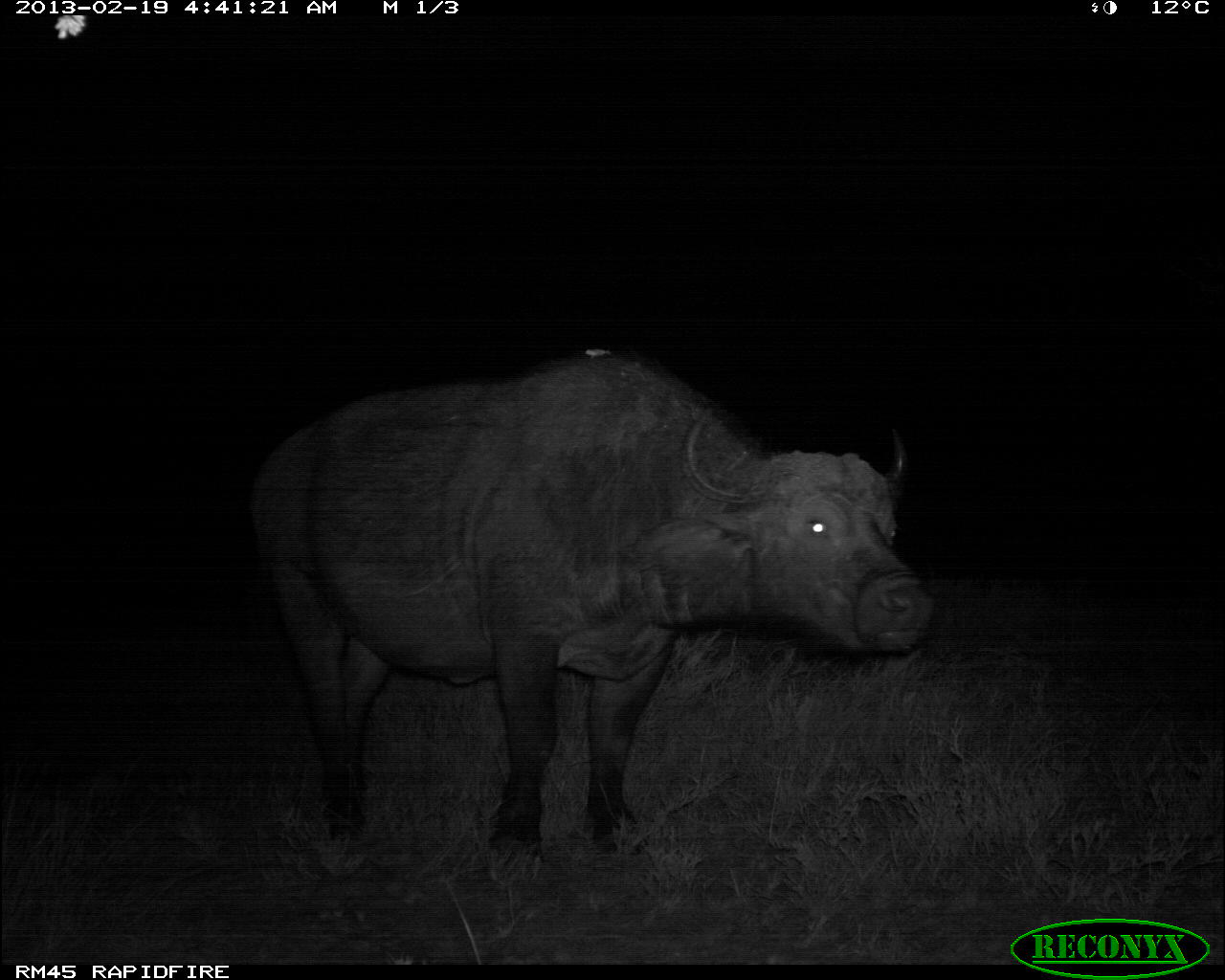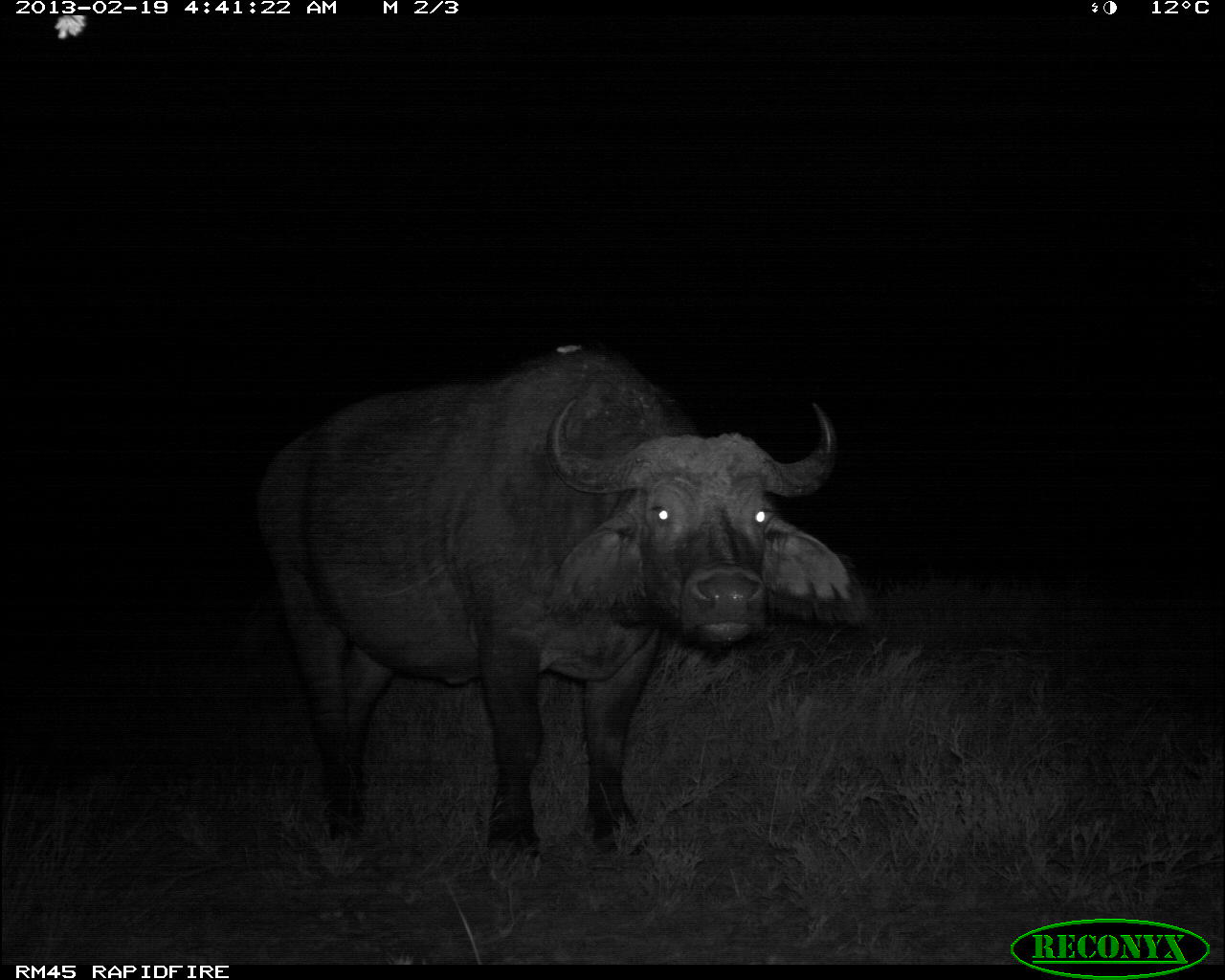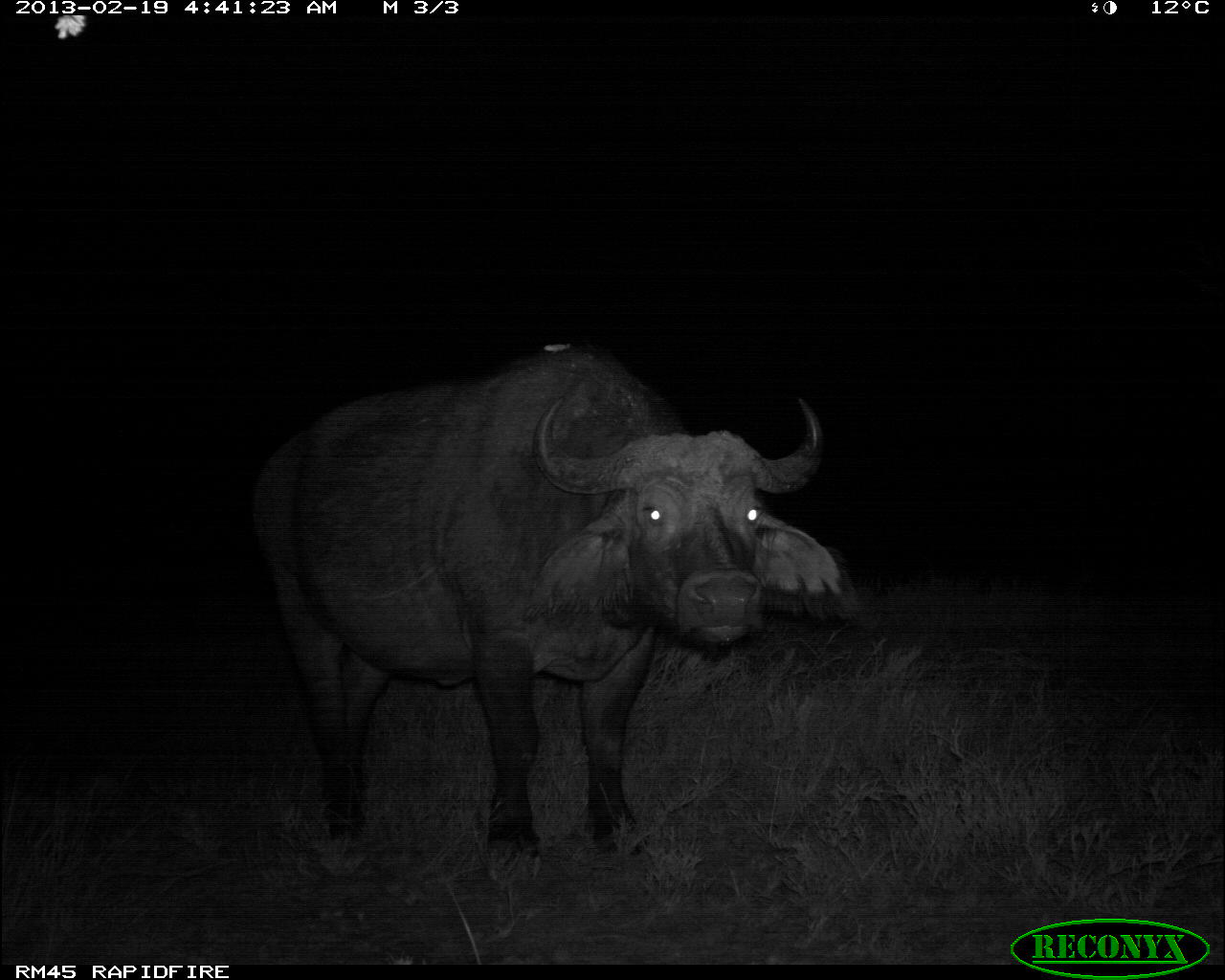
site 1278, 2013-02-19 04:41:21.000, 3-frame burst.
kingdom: Animalia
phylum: Chordata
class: Mammalia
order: Artiodactyla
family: Bovidae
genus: Syncerus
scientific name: Syncerus caffer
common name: african buffalo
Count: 2.